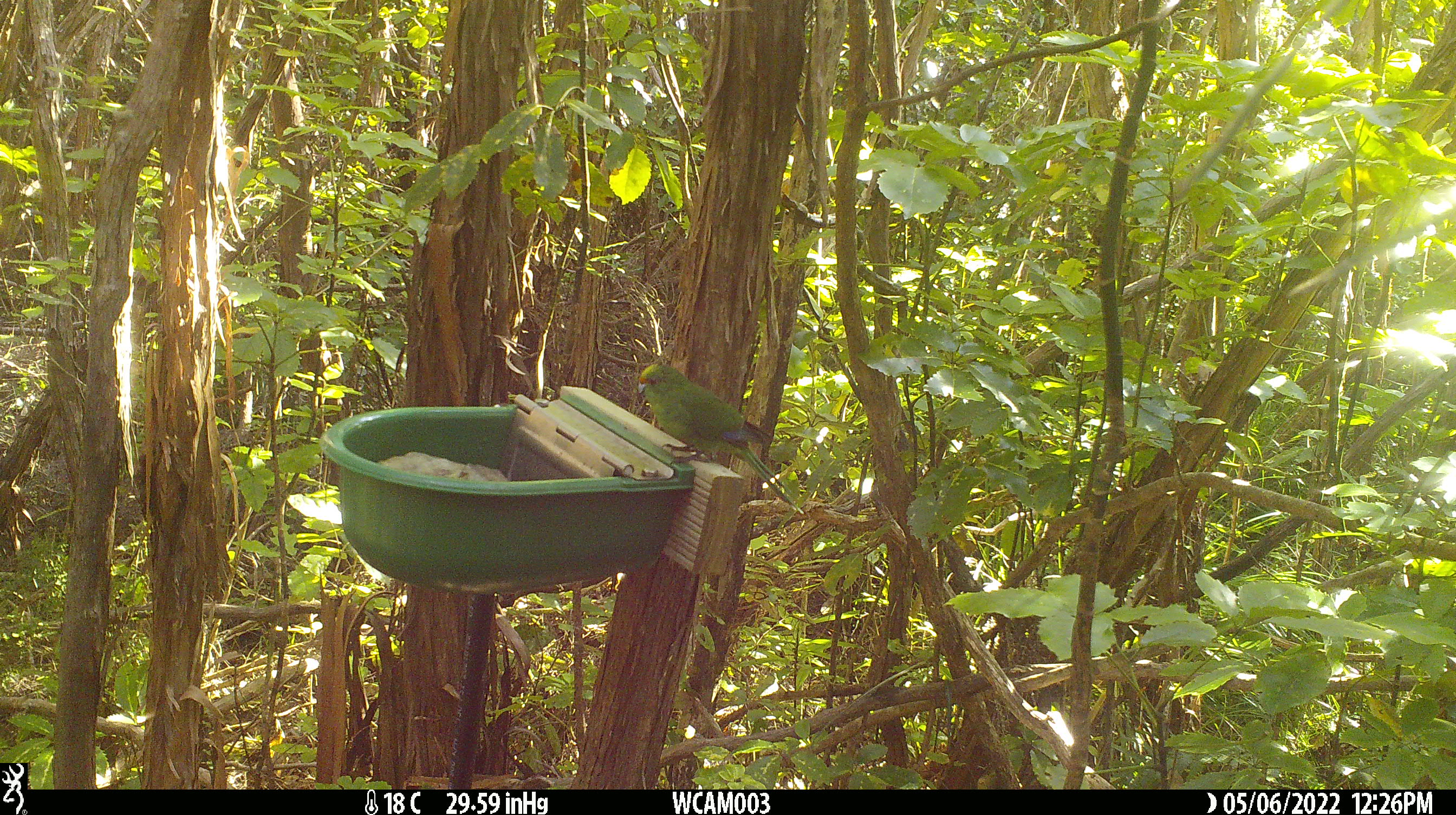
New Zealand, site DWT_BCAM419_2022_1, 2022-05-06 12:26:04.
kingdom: Animalia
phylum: Chordata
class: Aves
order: Psittaciformes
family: Psittaculidae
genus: Cyanoramphus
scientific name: Cyanoramphus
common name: parakeet